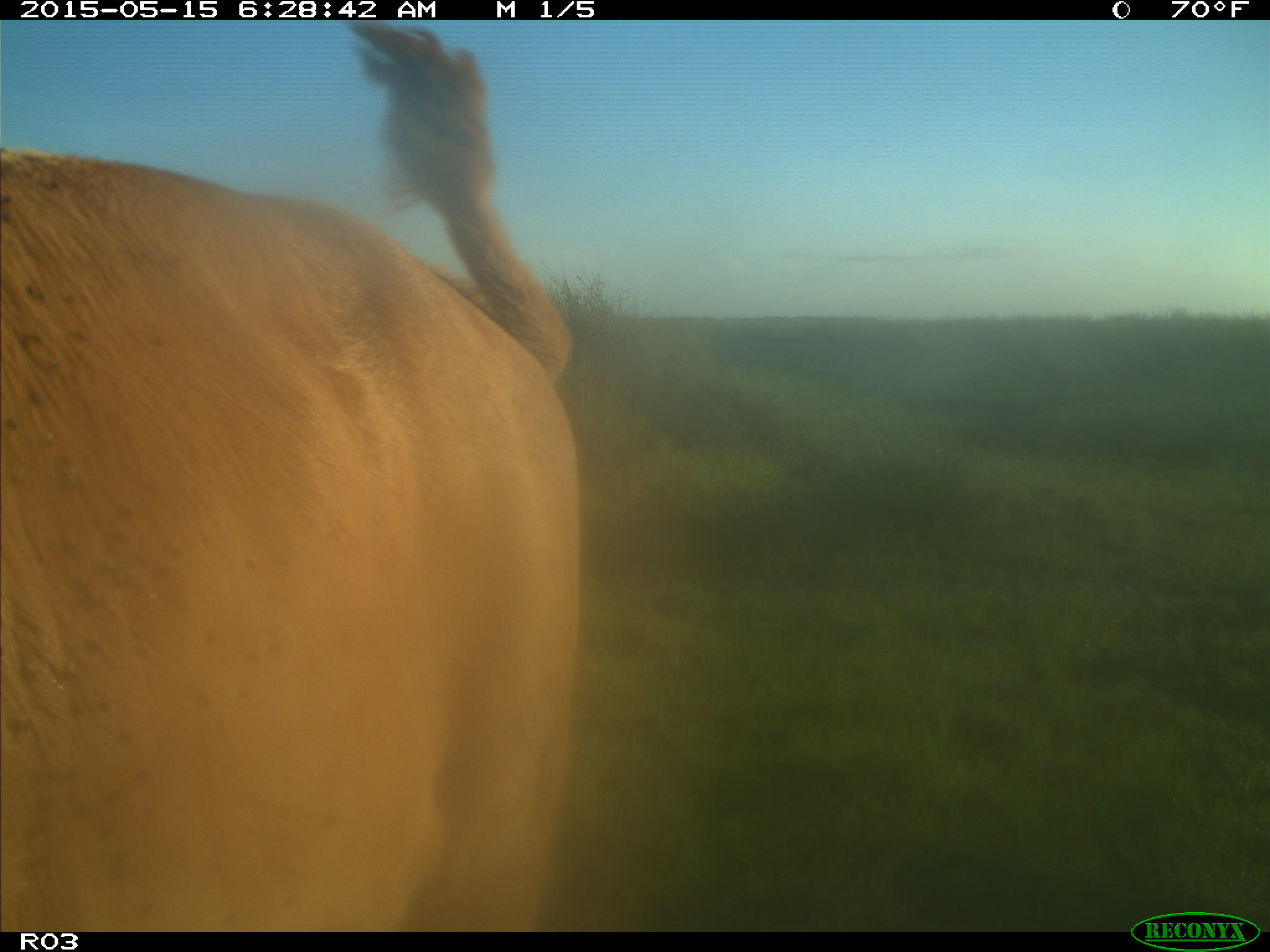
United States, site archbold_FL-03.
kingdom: Animalia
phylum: Chordata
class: Mammalia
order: Artiodactyla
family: Bovidae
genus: Bos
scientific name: Bos taurus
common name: domestic cow